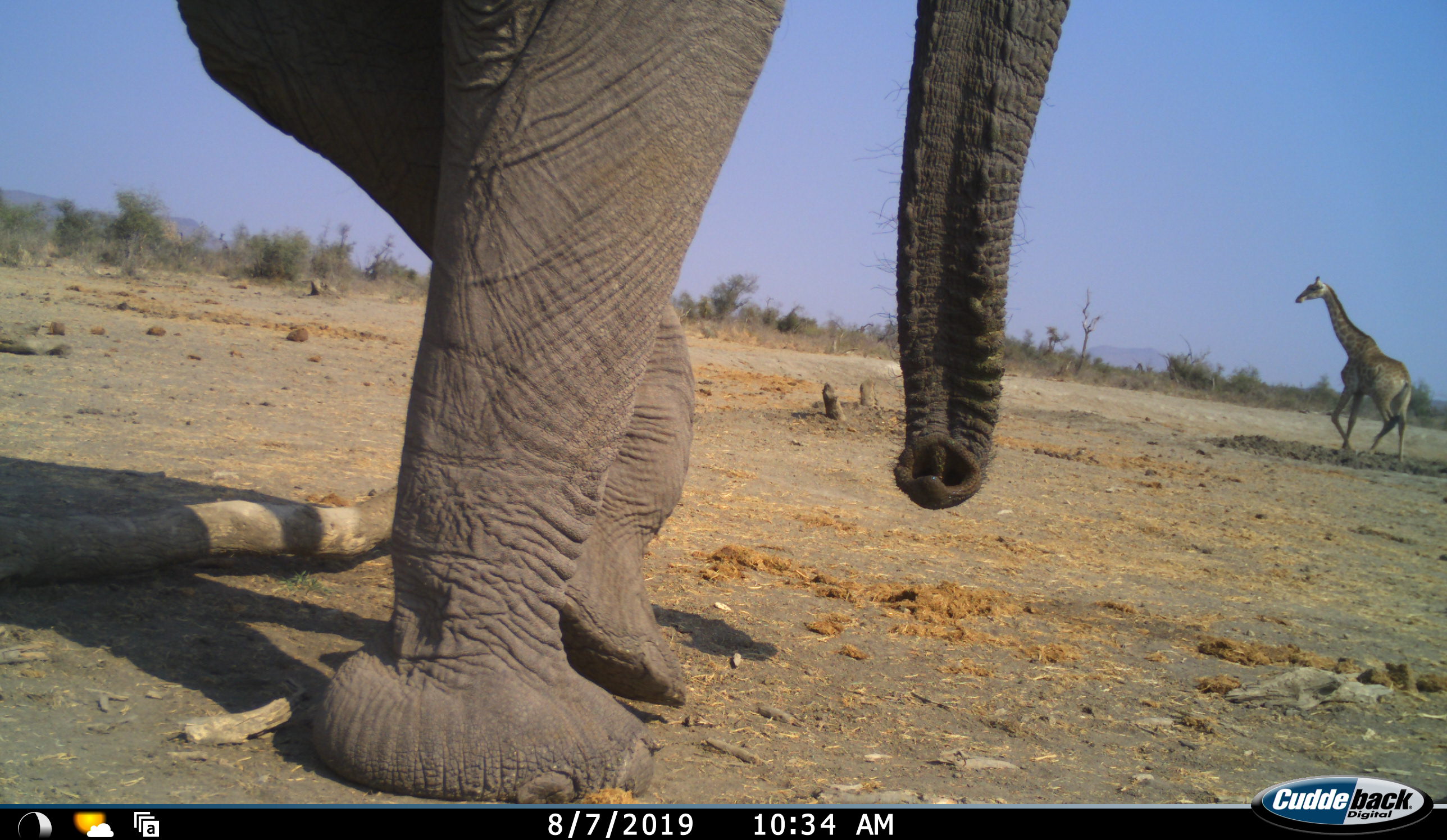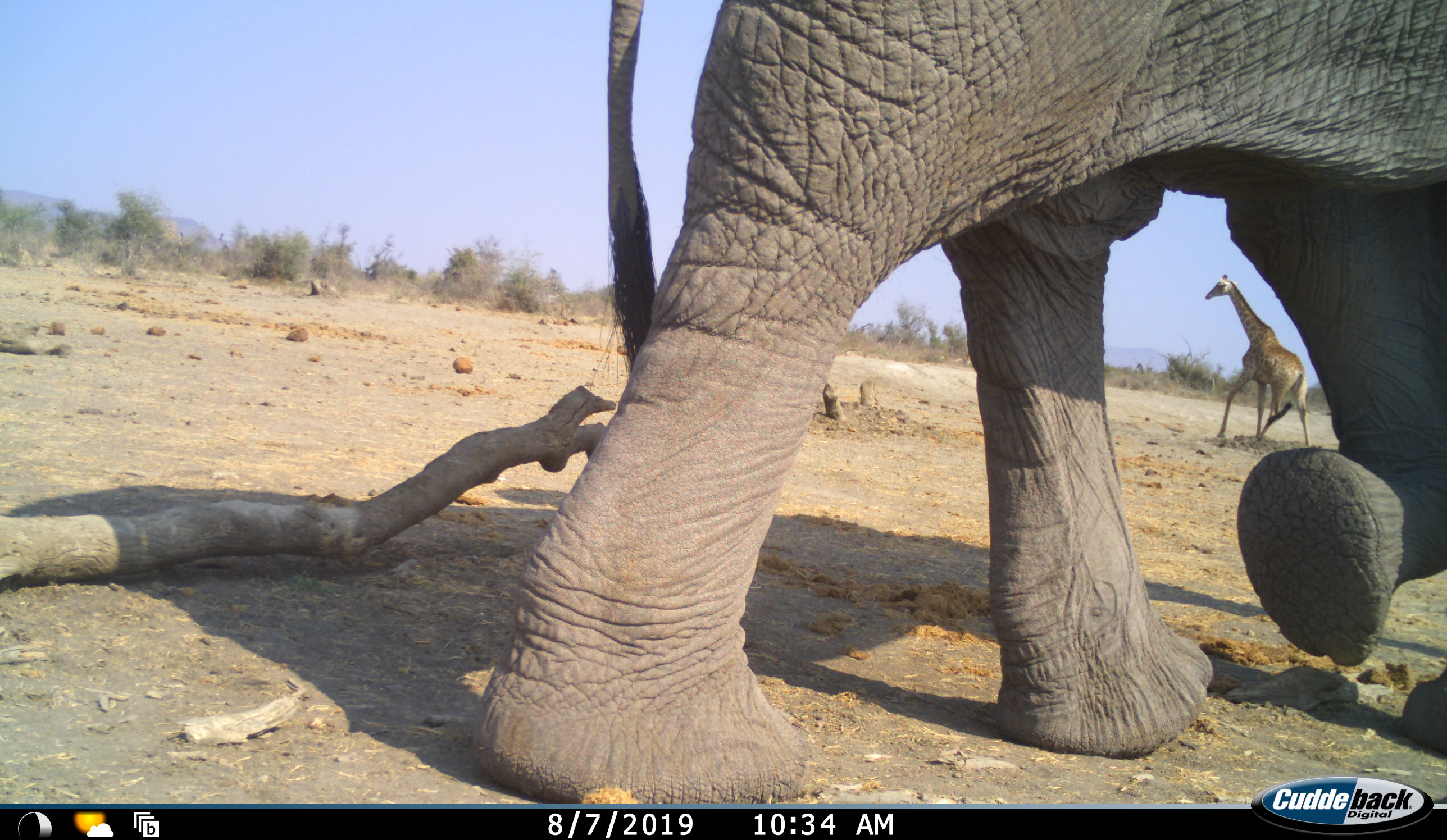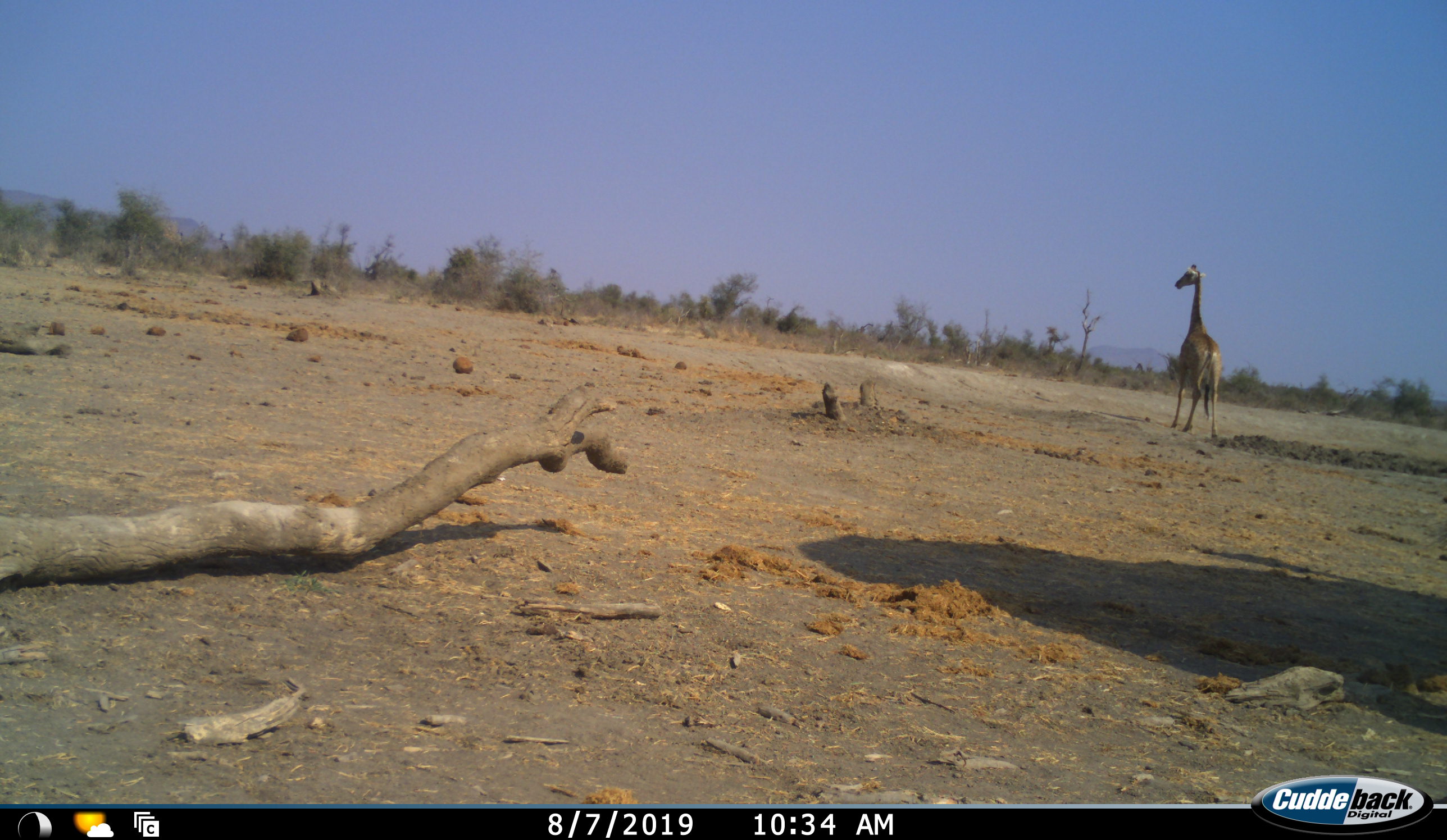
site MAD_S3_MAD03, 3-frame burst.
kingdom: Animalia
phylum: Chordata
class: Mammalia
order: Proboscidea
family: Elephantidae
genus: Loxodonta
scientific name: Loxodonta africana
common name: african bush elephant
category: elephant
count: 1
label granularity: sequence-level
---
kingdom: Animalia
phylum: Chordata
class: Mammalia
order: Artiodactyla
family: Giraffidae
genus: Giraffa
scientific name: Giraffa camelopardalis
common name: giraffe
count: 1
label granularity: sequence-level